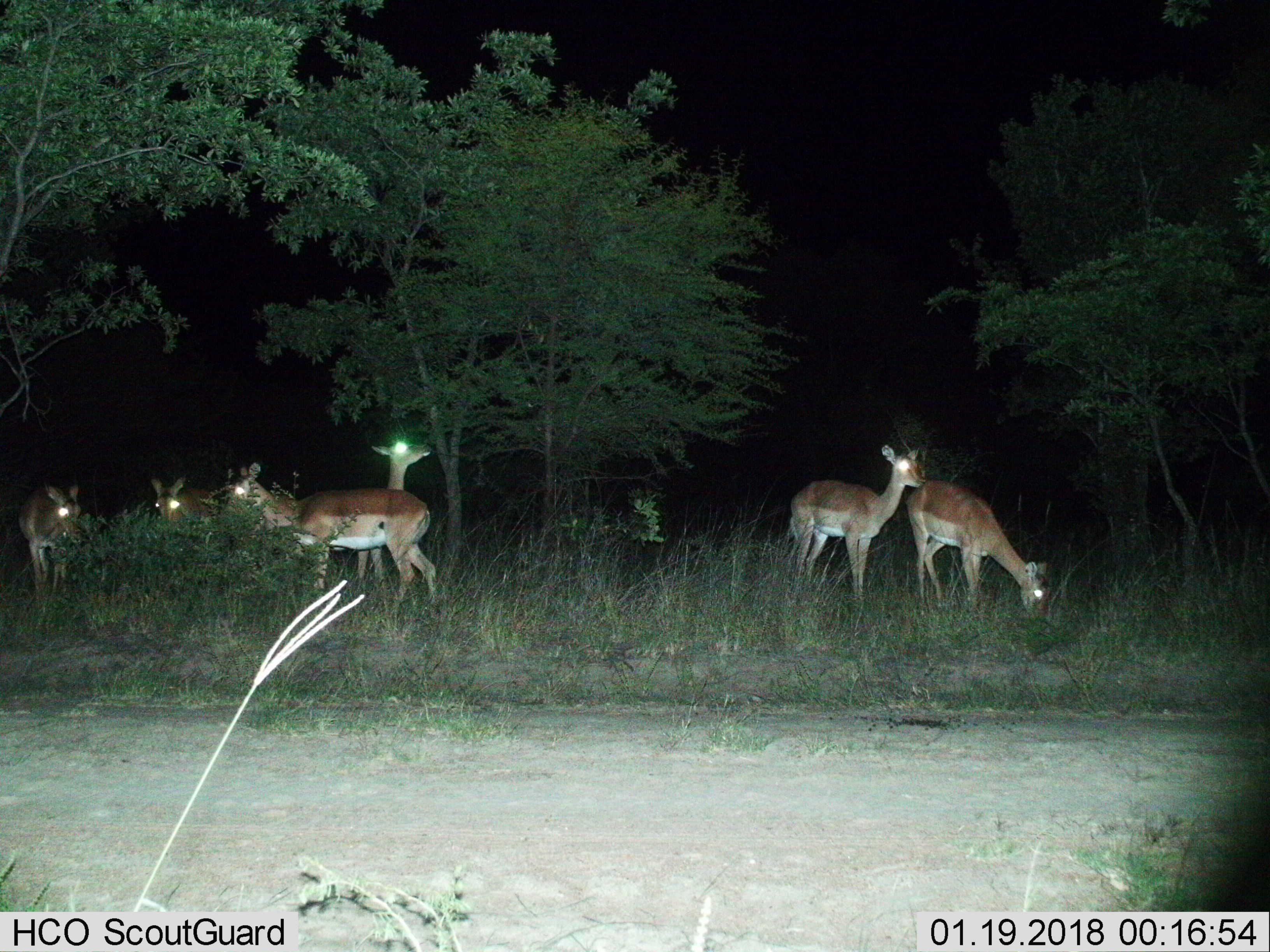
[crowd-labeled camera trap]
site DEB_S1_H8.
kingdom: Animalia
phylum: Chordata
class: Mammalia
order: Artiodactyla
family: Bovidae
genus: Aepyceros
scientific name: Aepyceros melampus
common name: impala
Impala (Aepyceros melampus), count 6. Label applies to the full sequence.